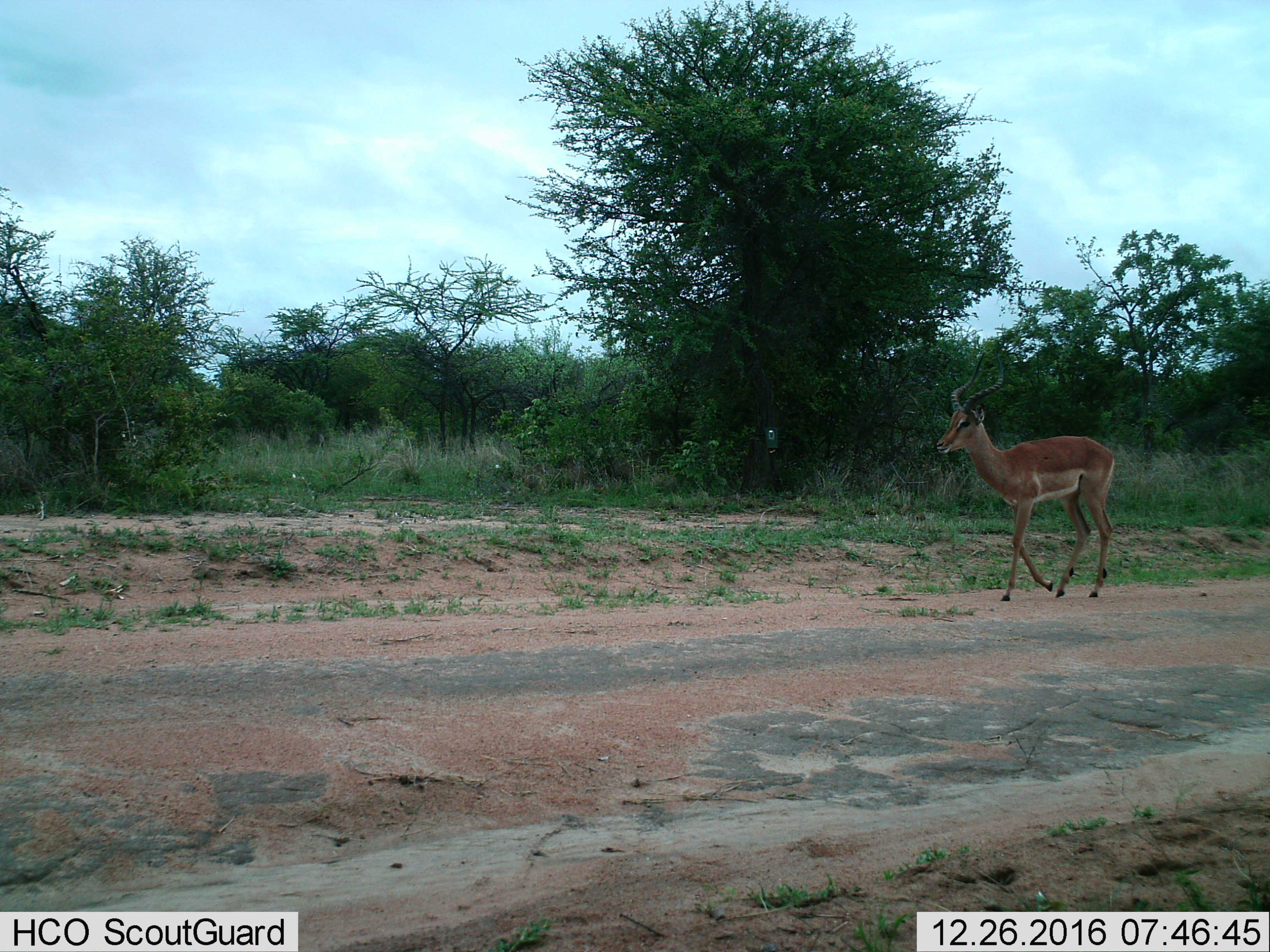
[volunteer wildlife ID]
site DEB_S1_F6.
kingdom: Animalia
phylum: Chordata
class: Mammalia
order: Artiodactyla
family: Bovidae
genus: Aepyceros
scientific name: Aepyceros melampus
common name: impala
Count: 1.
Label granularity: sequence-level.